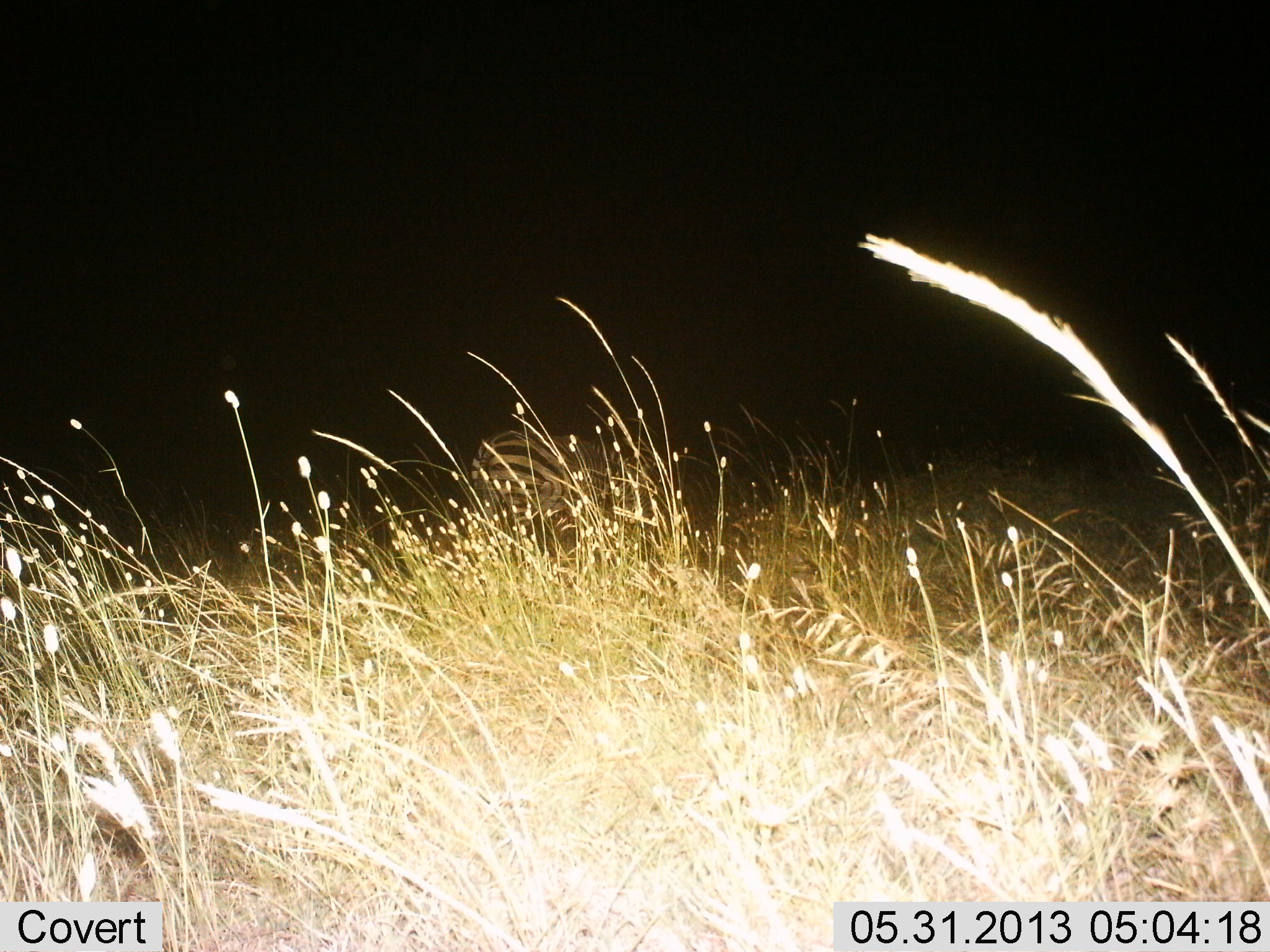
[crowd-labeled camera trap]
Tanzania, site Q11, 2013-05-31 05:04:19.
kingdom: Animalia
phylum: Chordata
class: Mammalia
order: Perissodactyla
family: Equidae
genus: Equus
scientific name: Equus quagga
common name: plains zebra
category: zebra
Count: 1.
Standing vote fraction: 47%.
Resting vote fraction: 5%.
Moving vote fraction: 11%.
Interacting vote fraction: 0%.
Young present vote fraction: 0%.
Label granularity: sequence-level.